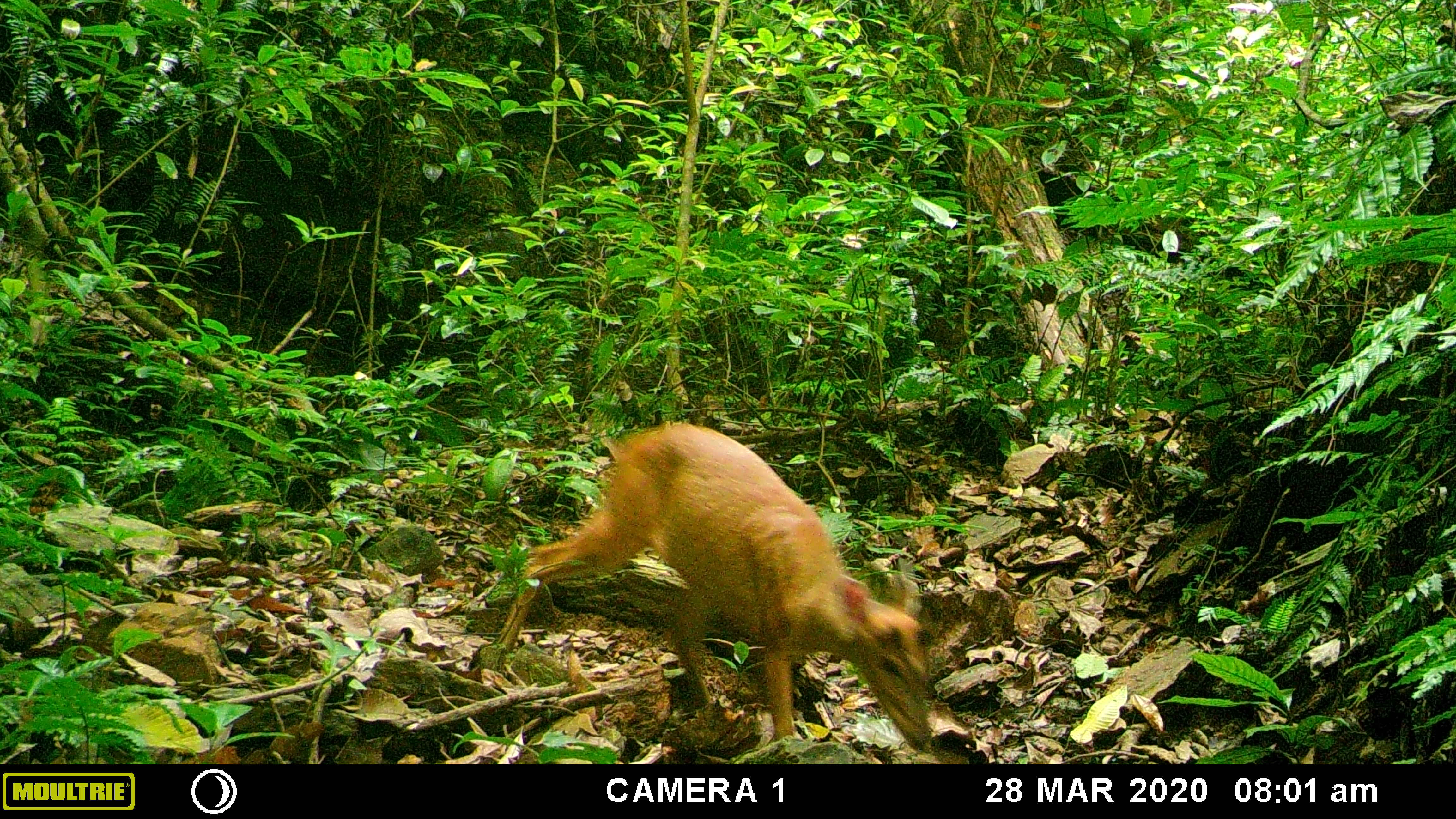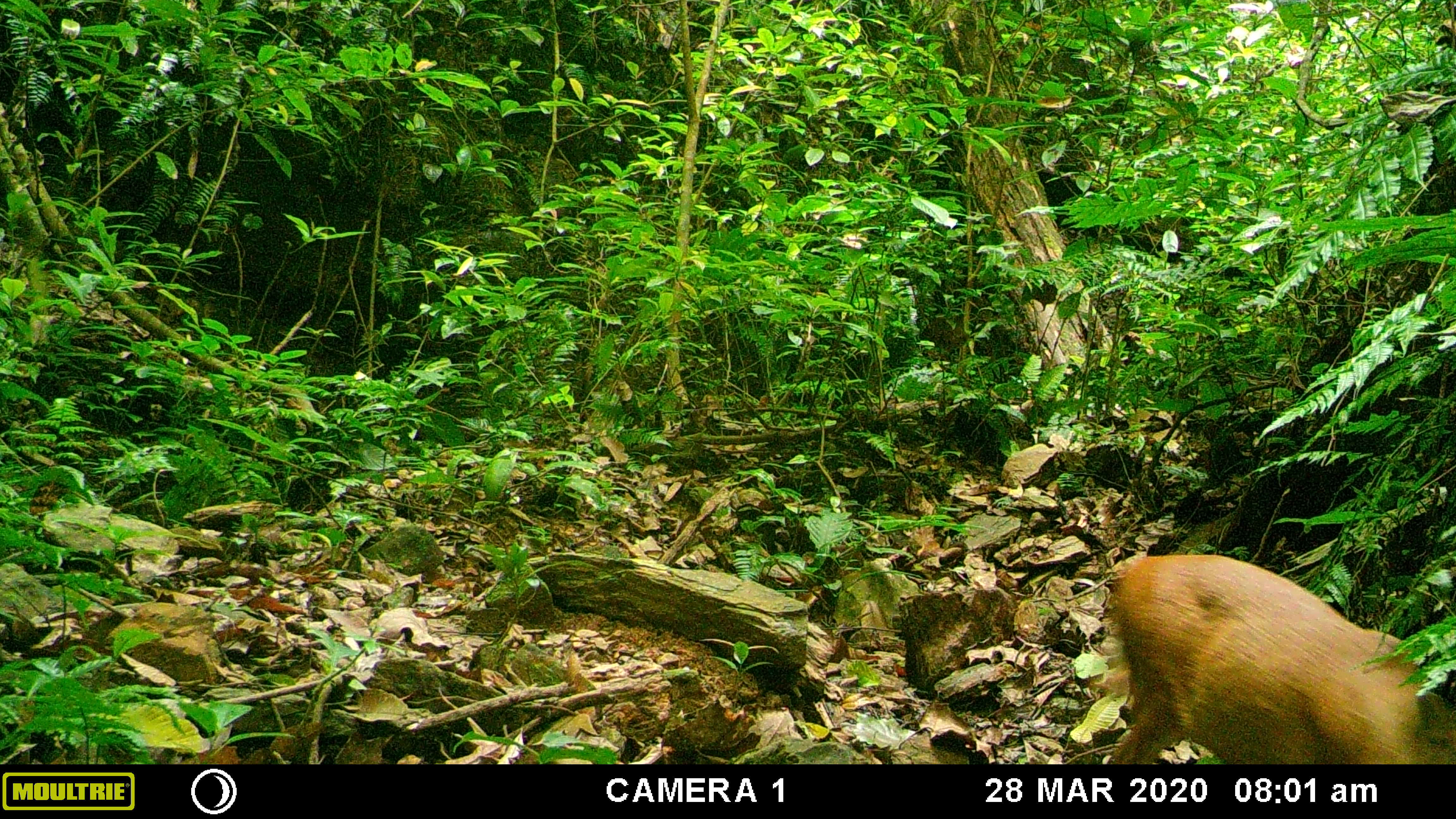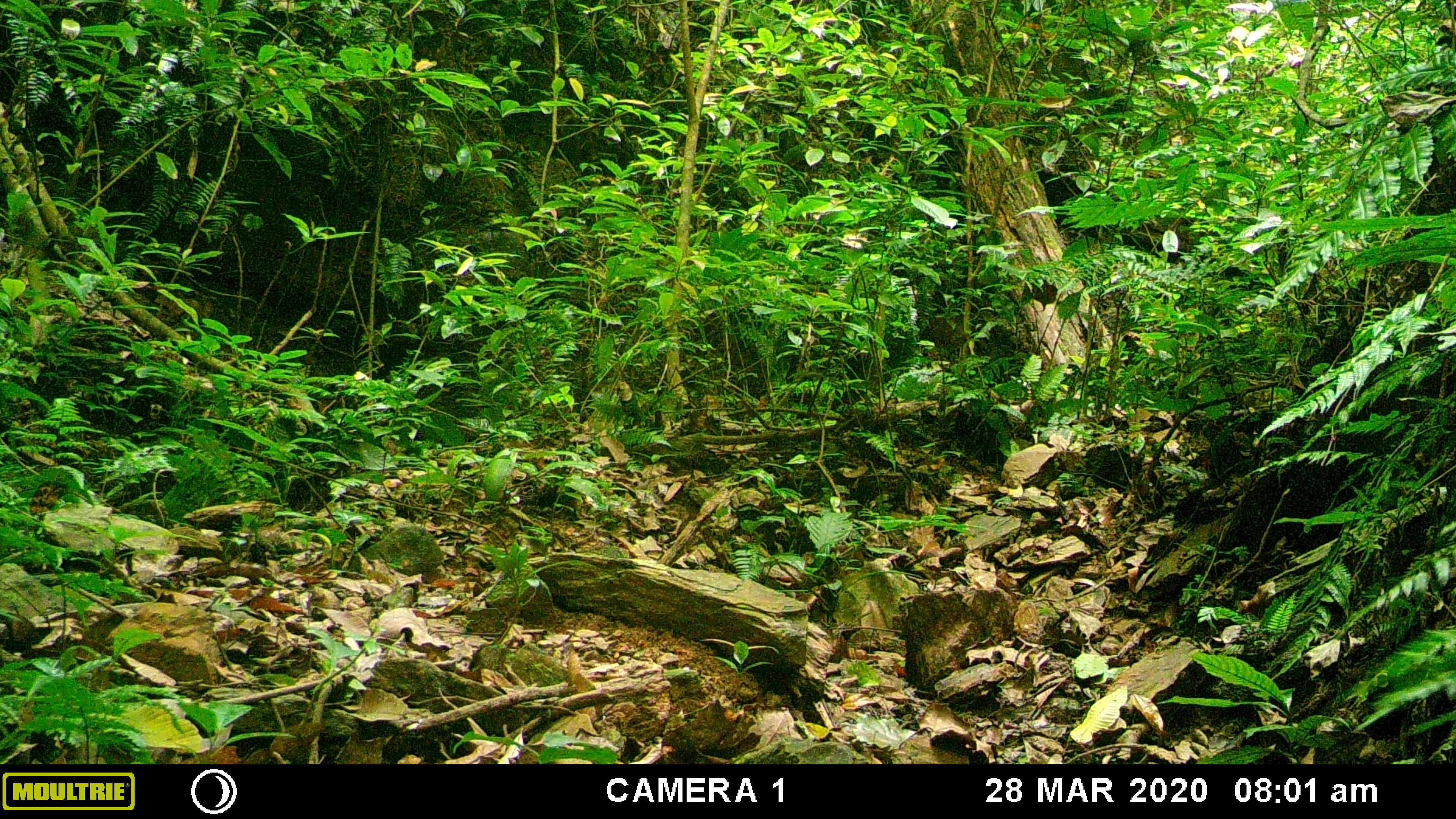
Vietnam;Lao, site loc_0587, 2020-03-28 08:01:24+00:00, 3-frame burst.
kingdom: Animalia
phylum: Chordata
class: Mammalia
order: Artiodactyla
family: Cervidae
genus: Muntiacus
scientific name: Muntiacus muntjak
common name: red muntjac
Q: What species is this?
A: Red muntjac (Muntiacus muntjak).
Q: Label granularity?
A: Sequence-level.